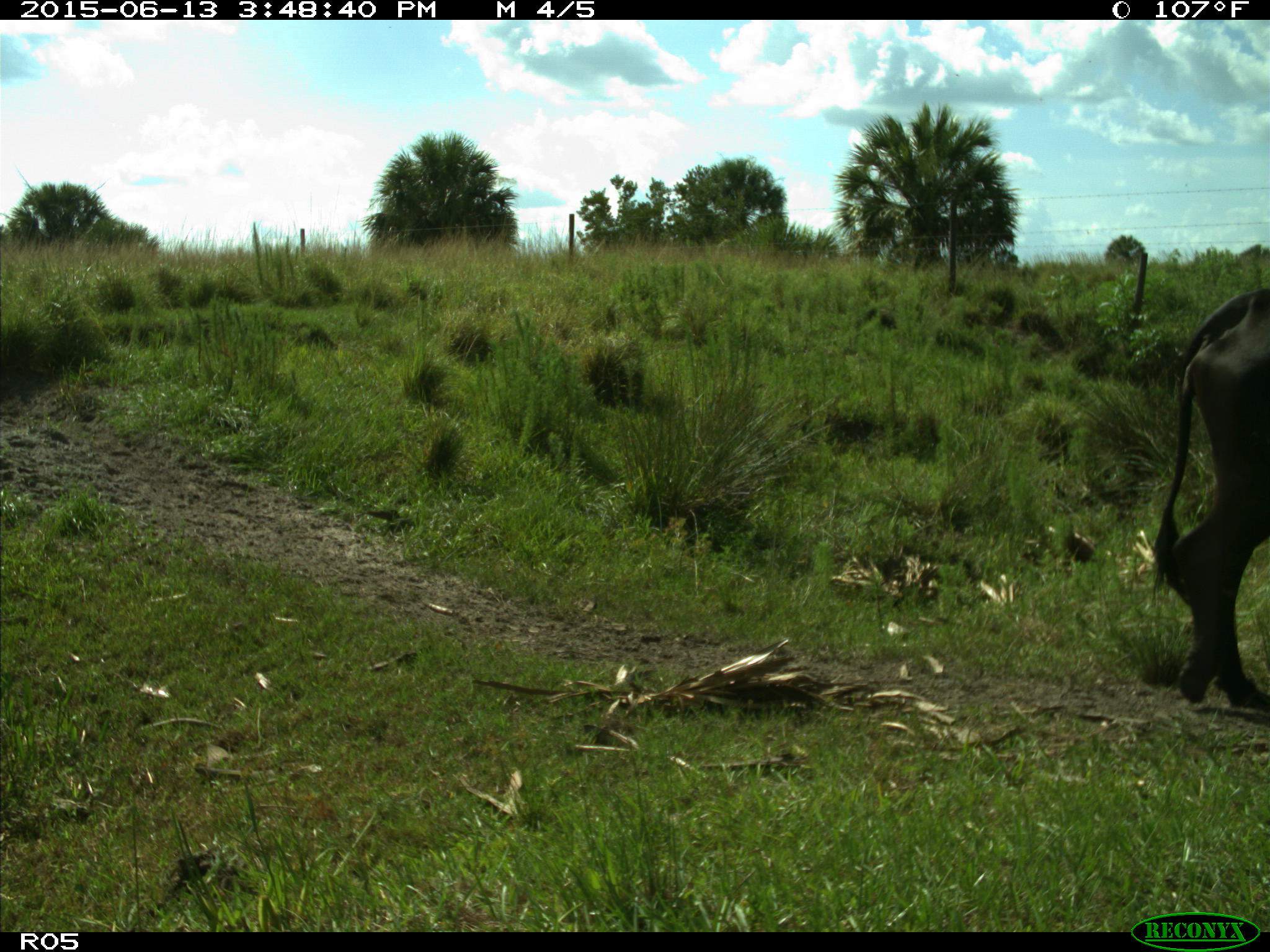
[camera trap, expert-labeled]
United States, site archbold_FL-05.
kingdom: Animalia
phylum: Chordata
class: Mammalia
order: Artiodactyla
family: Bovidae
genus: Bos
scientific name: Bos taurus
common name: domestic cow